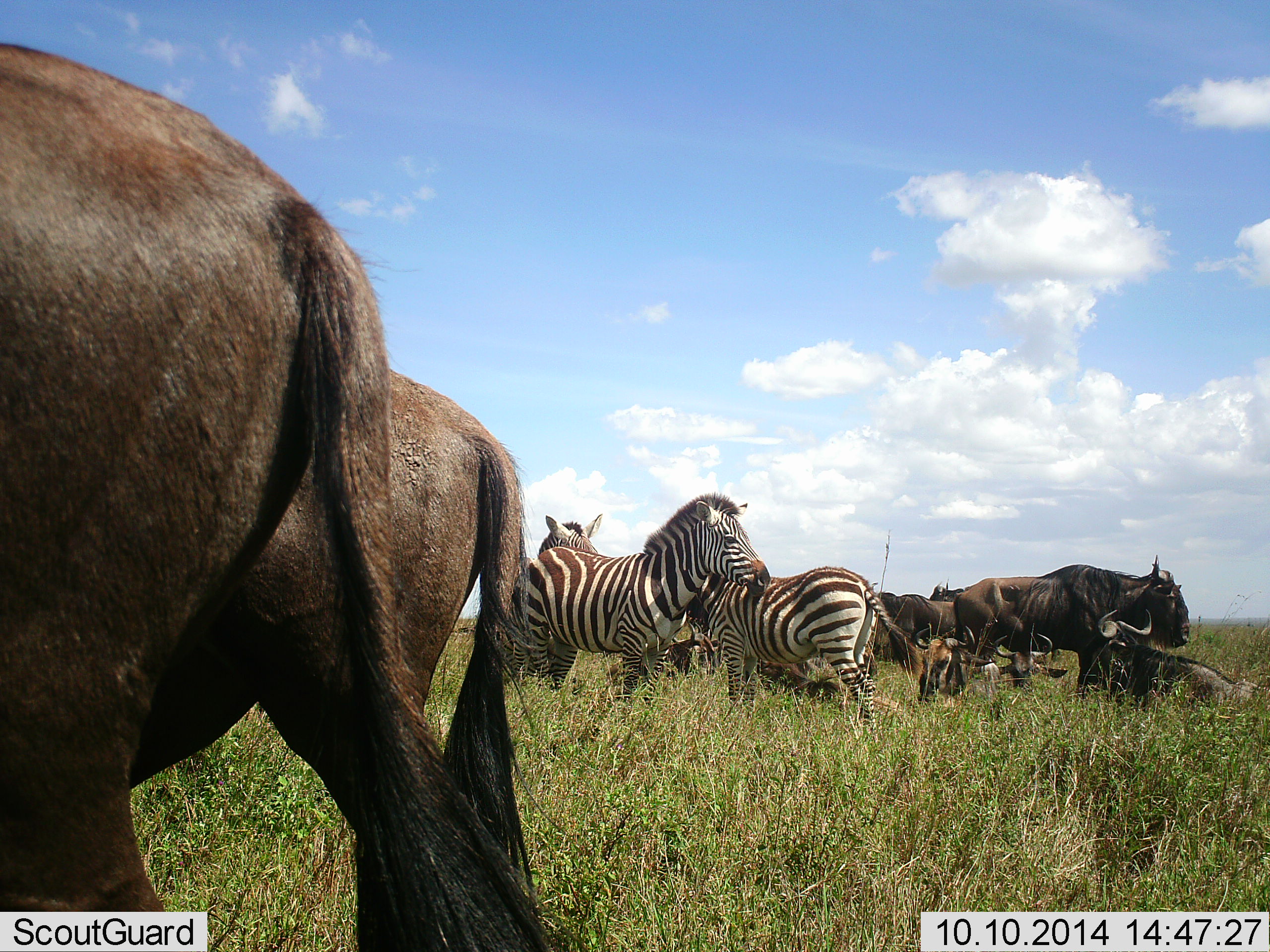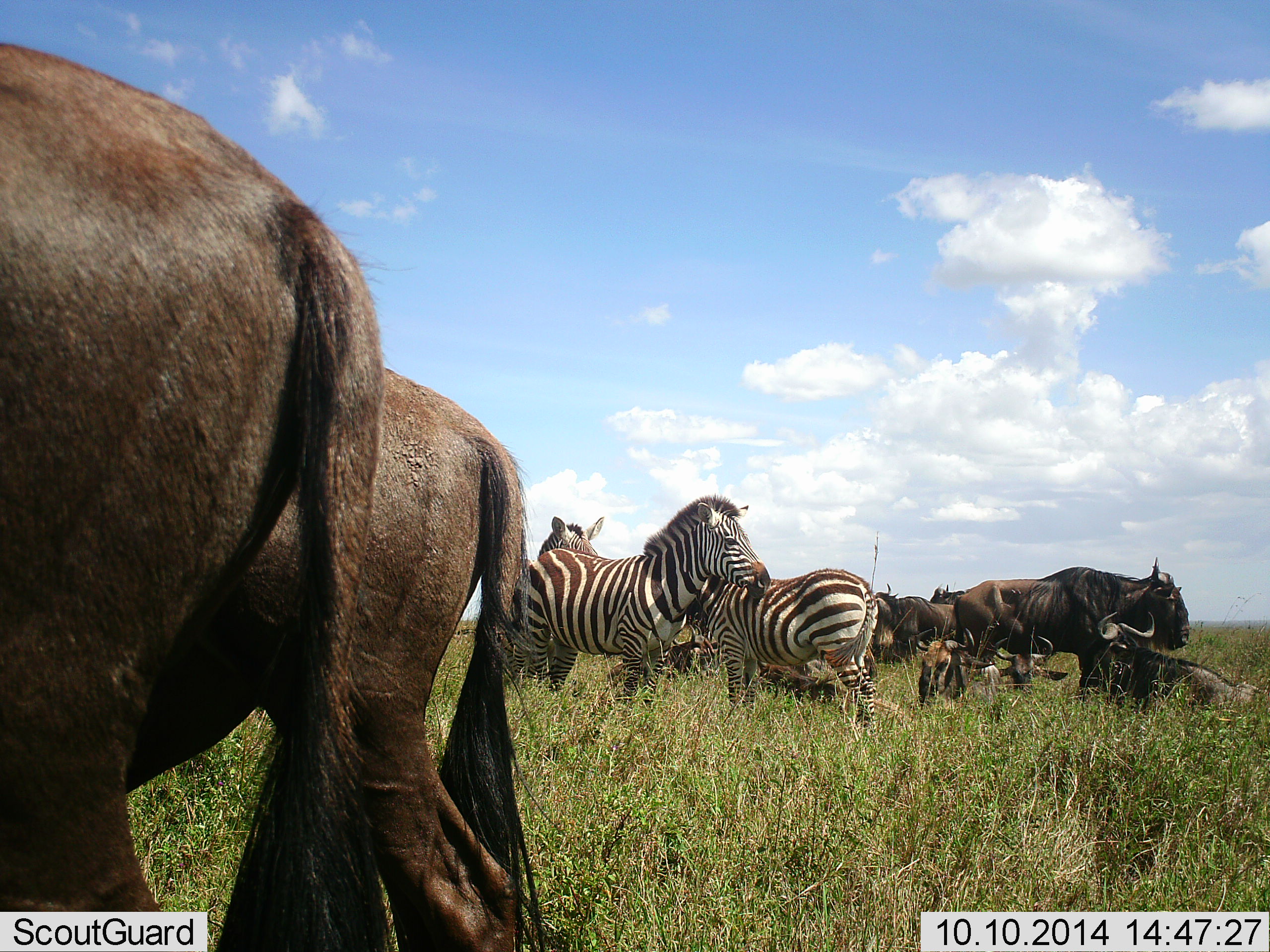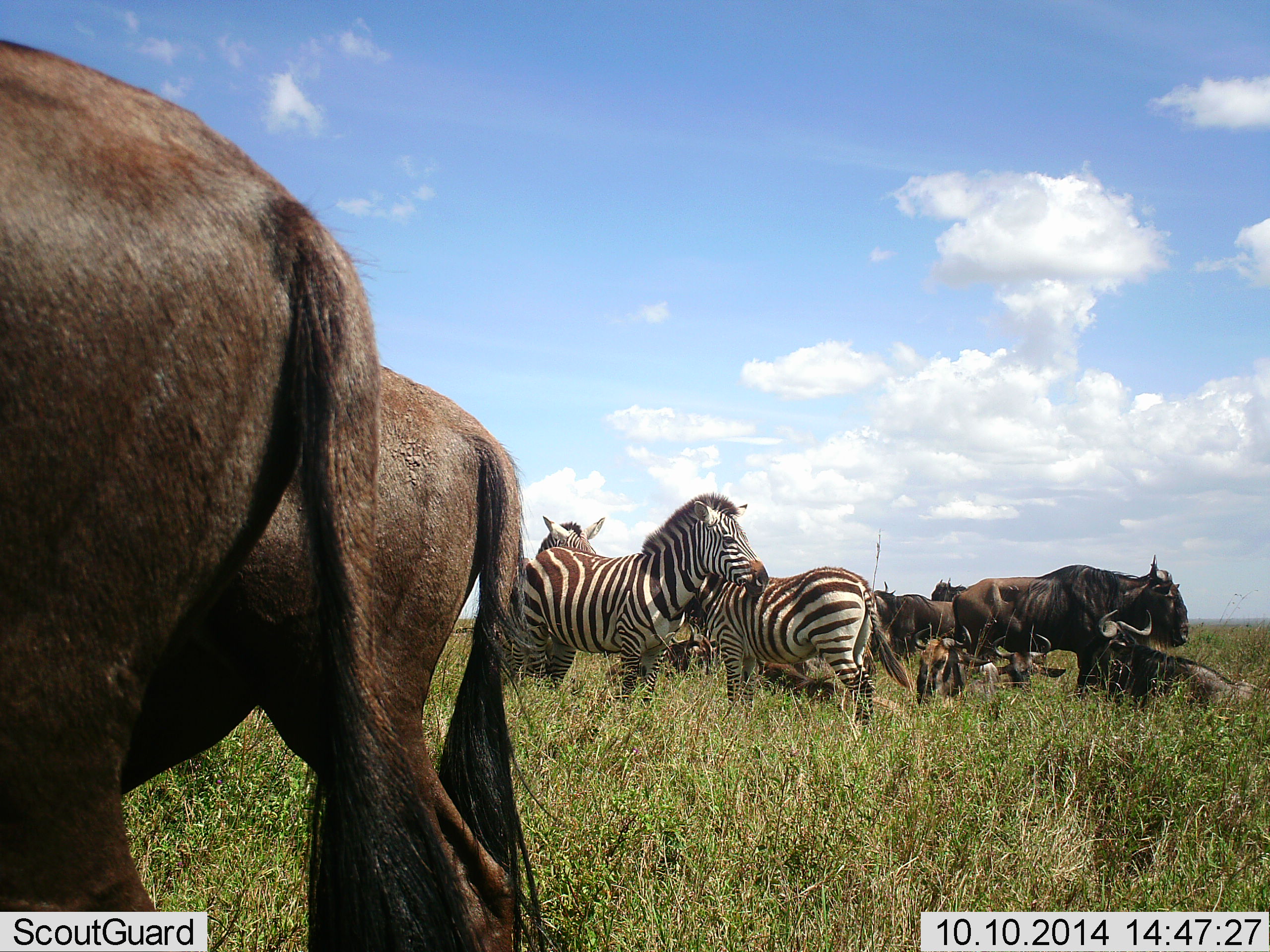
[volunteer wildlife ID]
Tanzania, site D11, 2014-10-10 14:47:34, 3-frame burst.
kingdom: Animalia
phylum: Chordata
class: Mammalia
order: Artiodactyla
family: Bovidae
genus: Connochaetes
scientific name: Connochaetes taurinus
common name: blue wildebeest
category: wildebeest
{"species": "wildebeest (blue wildebeest) (Connochaetes taurinus)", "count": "8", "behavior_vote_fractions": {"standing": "83%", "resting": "92%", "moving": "0%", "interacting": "0%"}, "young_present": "0%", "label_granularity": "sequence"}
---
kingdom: Animalia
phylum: Chordata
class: Mammalia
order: Perissodactyla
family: Equidae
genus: Equus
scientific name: Equus quagga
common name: plains zebra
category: zebra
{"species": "zebra (plains zebra) (Equus quagga)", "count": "3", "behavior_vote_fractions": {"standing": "91%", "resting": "9%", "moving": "0%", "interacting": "18%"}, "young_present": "0%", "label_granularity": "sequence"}